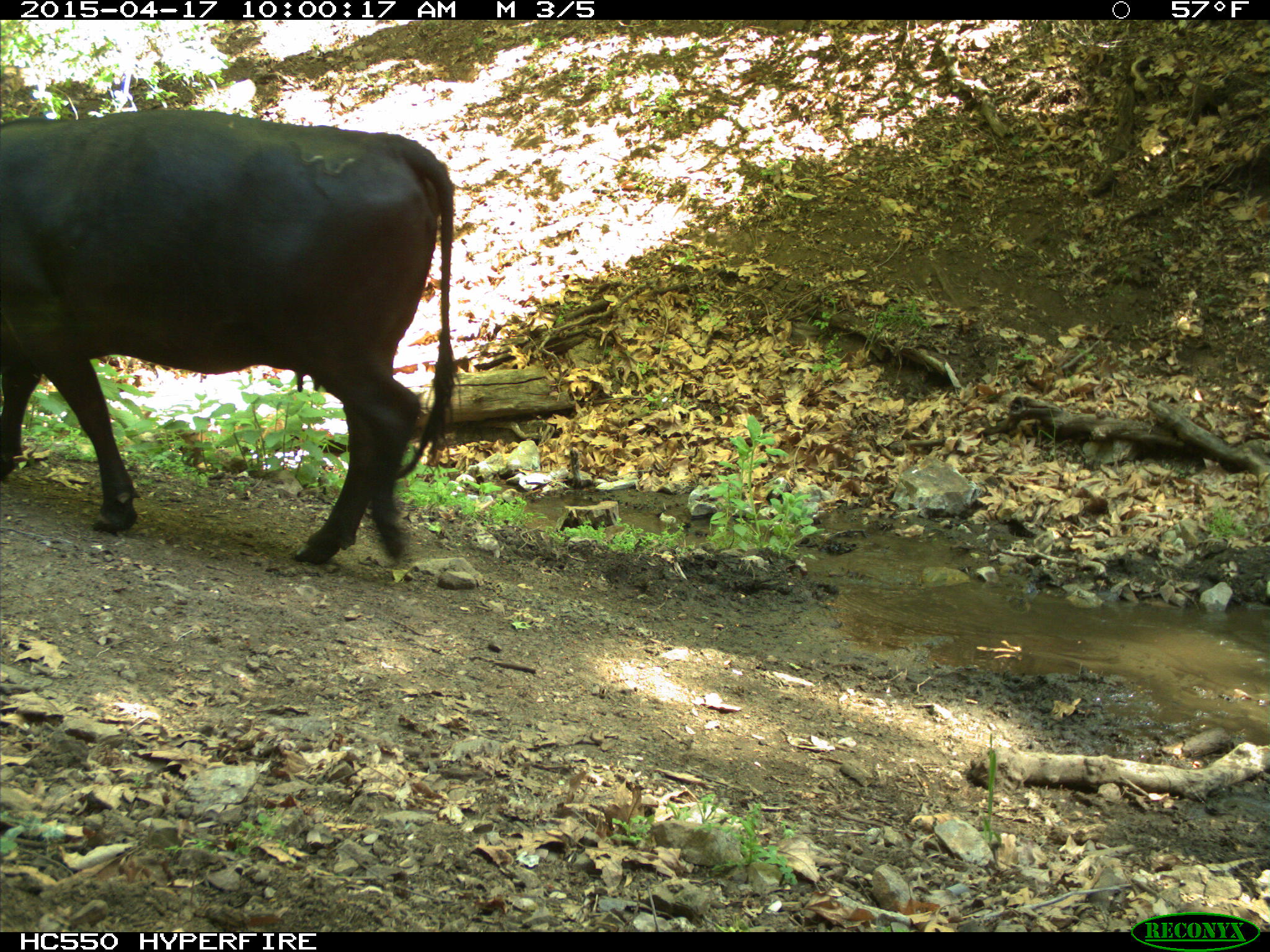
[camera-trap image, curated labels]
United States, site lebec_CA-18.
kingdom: Animalia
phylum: Chordata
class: Mammalia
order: Artiodactyla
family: Bovidae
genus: Bos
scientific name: Bos taurus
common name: domestic cow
Bos taurus (domestic cow).